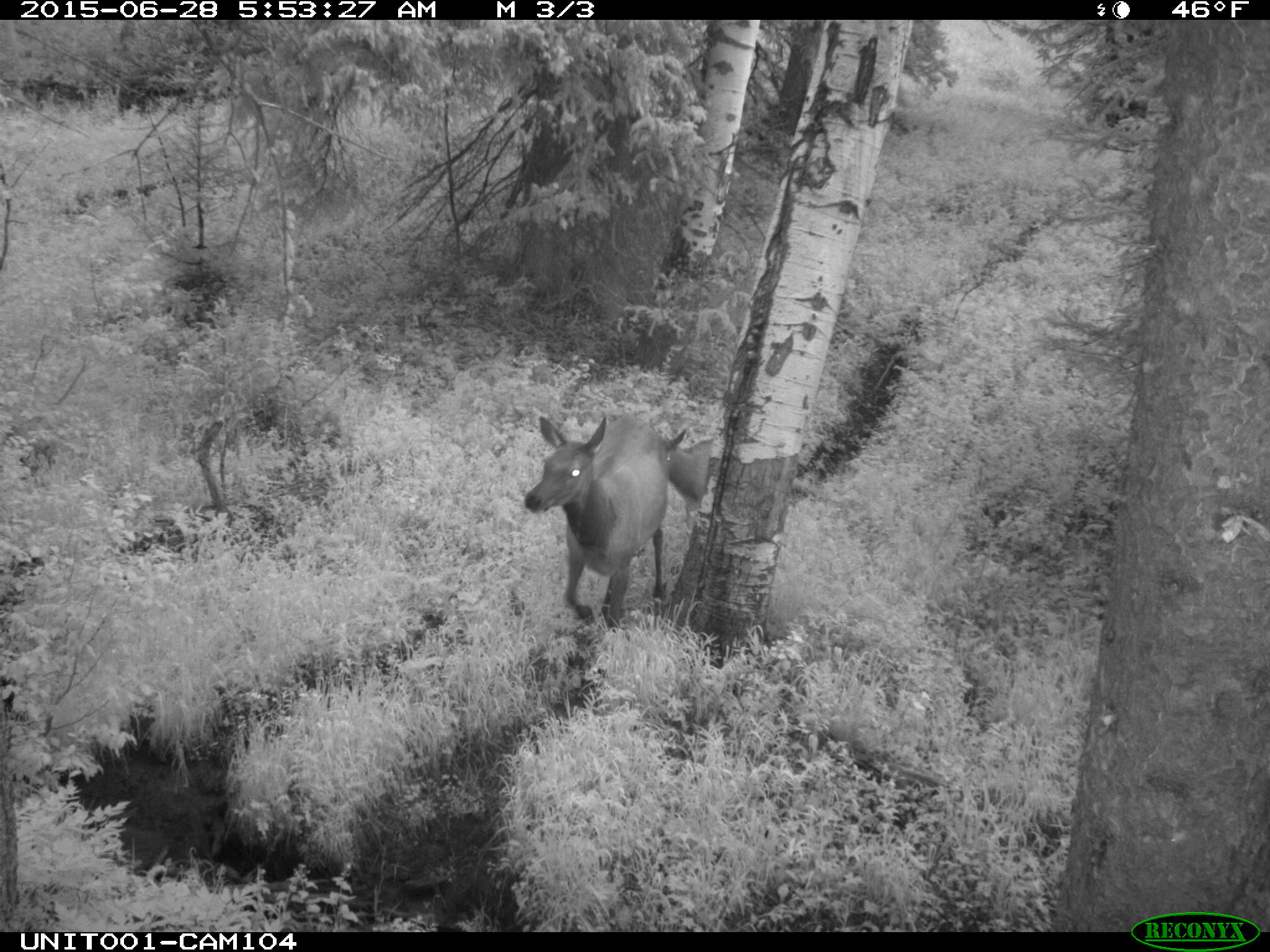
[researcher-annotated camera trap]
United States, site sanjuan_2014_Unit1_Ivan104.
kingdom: Animalia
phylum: Chordata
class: Mammalia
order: Artiodactyla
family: Cervidae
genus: Cervus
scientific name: Cervus elaphus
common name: red deer